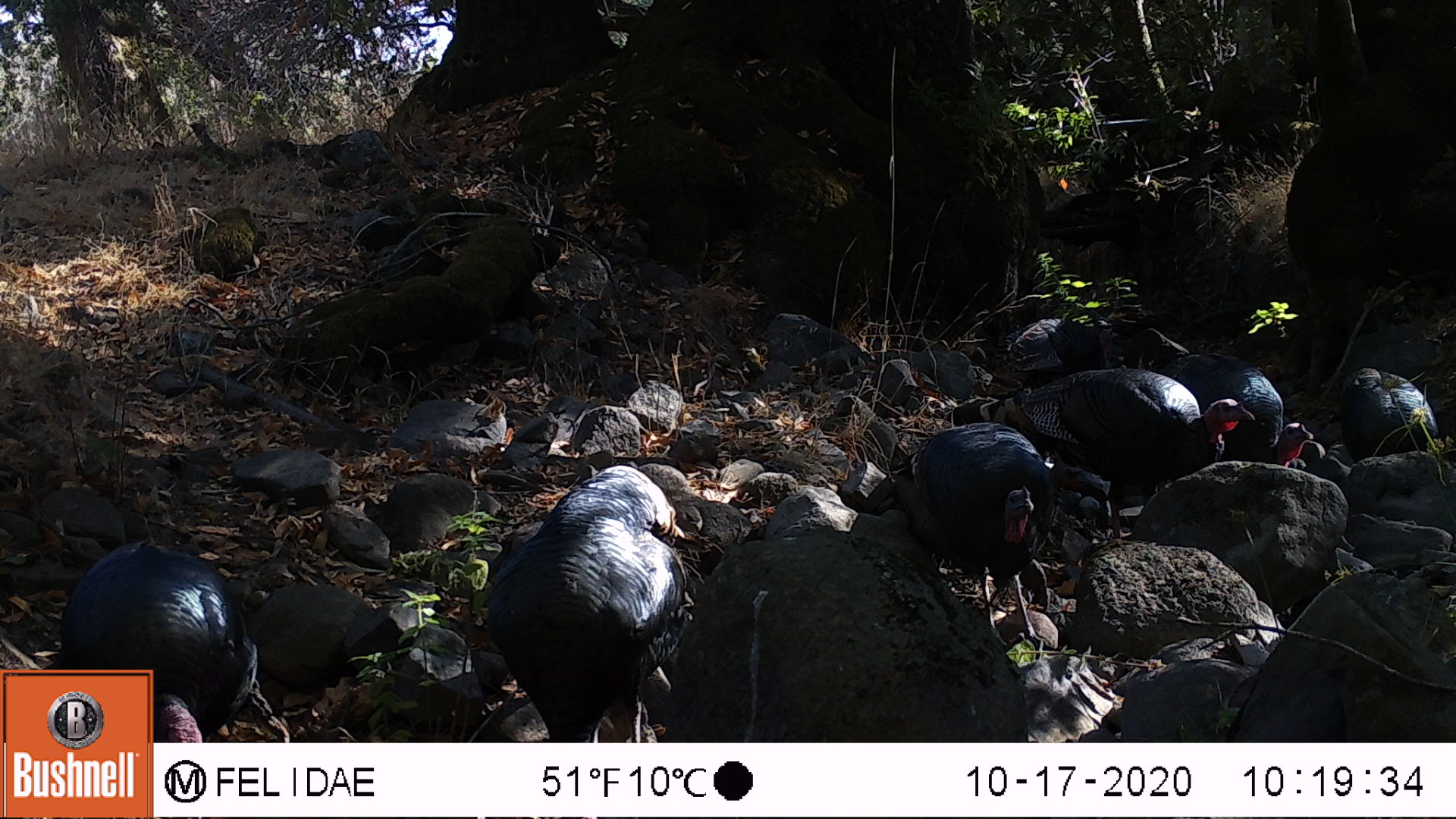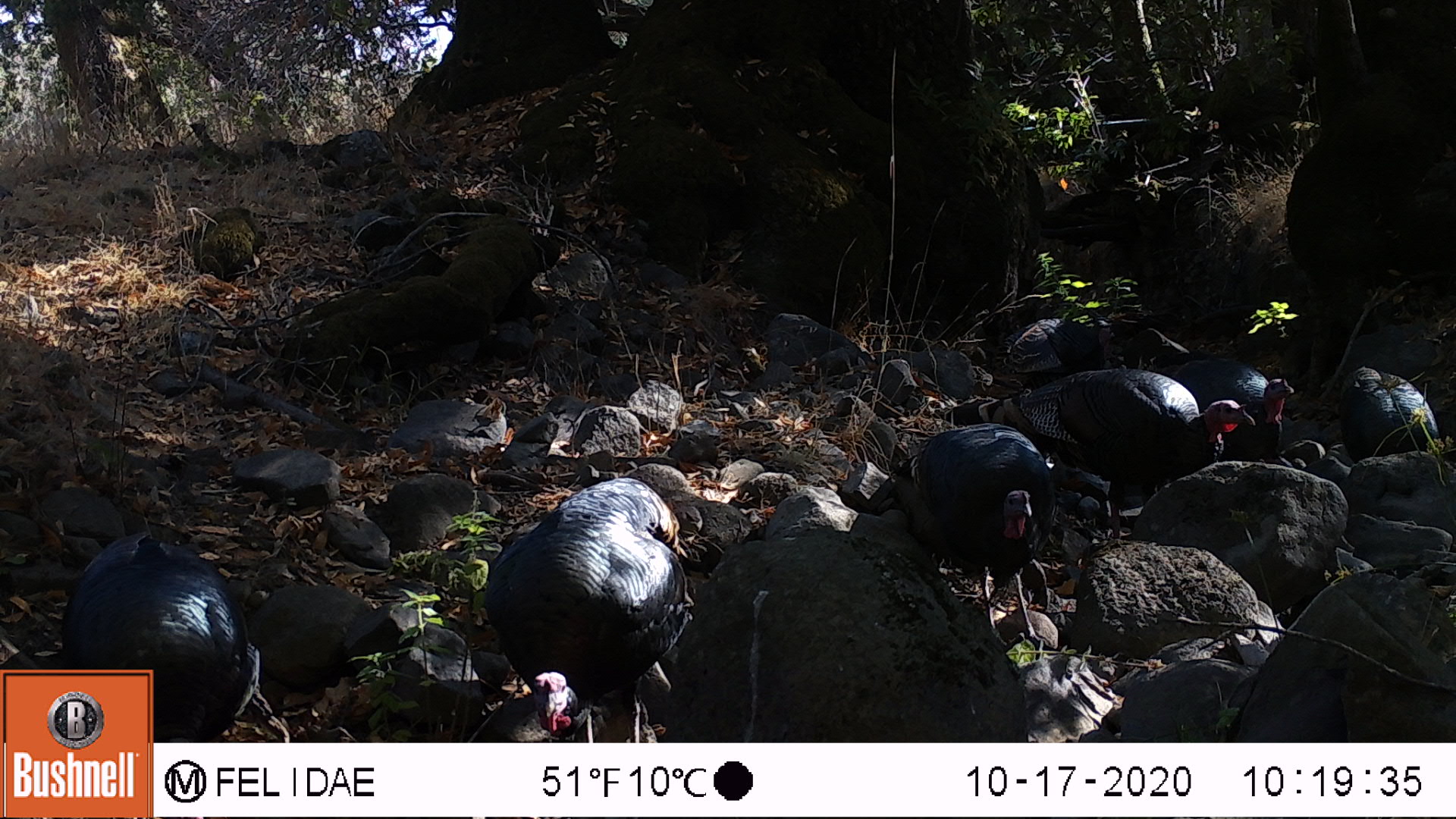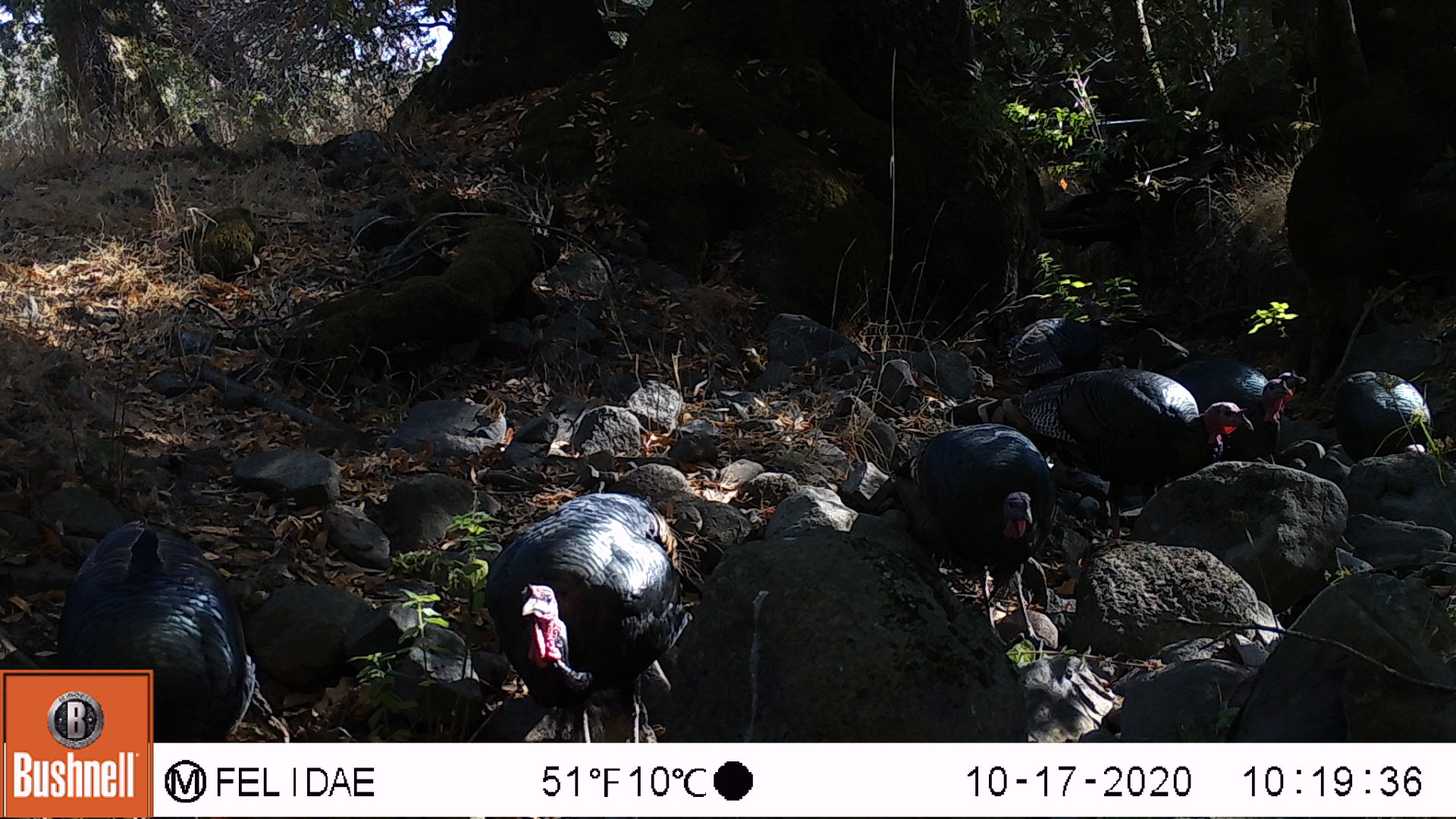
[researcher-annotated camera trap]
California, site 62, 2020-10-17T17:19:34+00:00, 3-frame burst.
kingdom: Animalia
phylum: Chordata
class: Aves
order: Cathartiformes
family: Cathartidae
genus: Cathartes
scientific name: Cathartes aura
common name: turkey vulture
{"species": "turkey vulture (Cathartes aura)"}